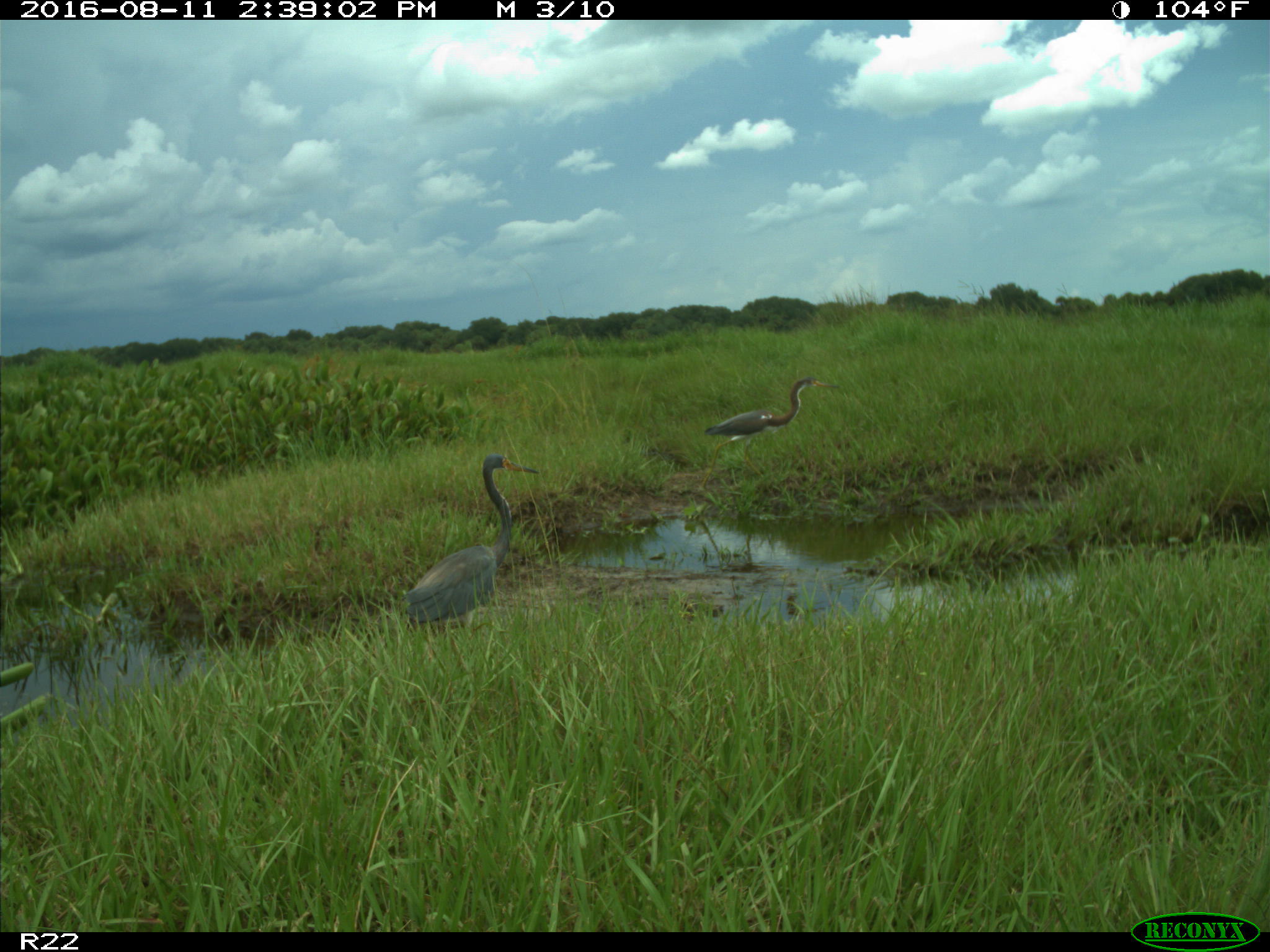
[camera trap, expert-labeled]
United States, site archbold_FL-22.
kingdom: Animalia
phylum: Chordata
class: Aves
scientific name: Aves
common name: birds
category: unidentified bird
Unidentified bird (birds) (Aves).